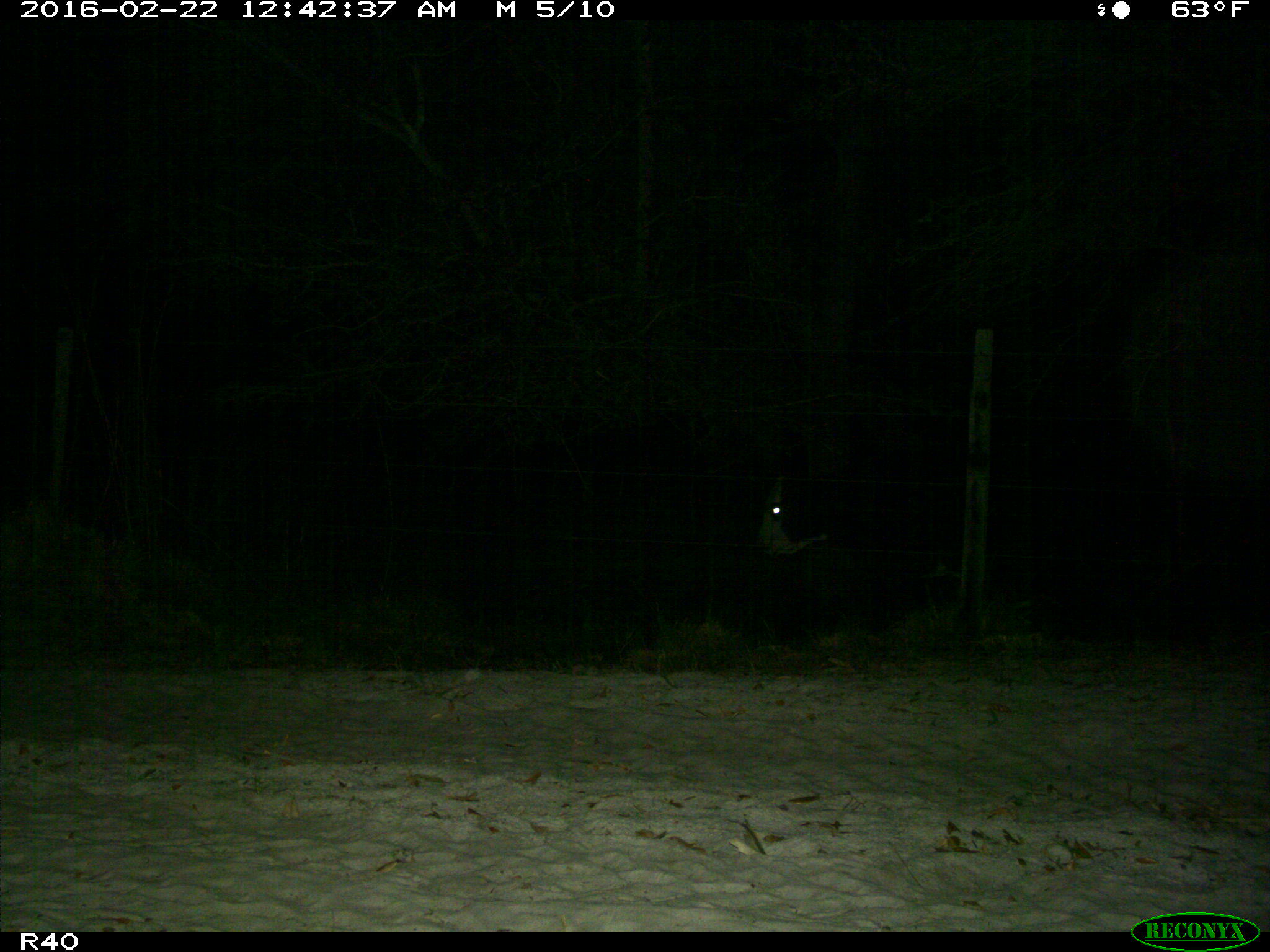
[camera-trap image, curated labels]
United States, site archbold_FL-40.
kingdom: Animalia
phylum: Chordata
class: Mammalia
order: Artiodactyla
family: Bovidae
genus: Bos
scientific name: Bos taurus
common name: domestic cow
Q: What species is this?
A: Bos taurus (domestic cow).